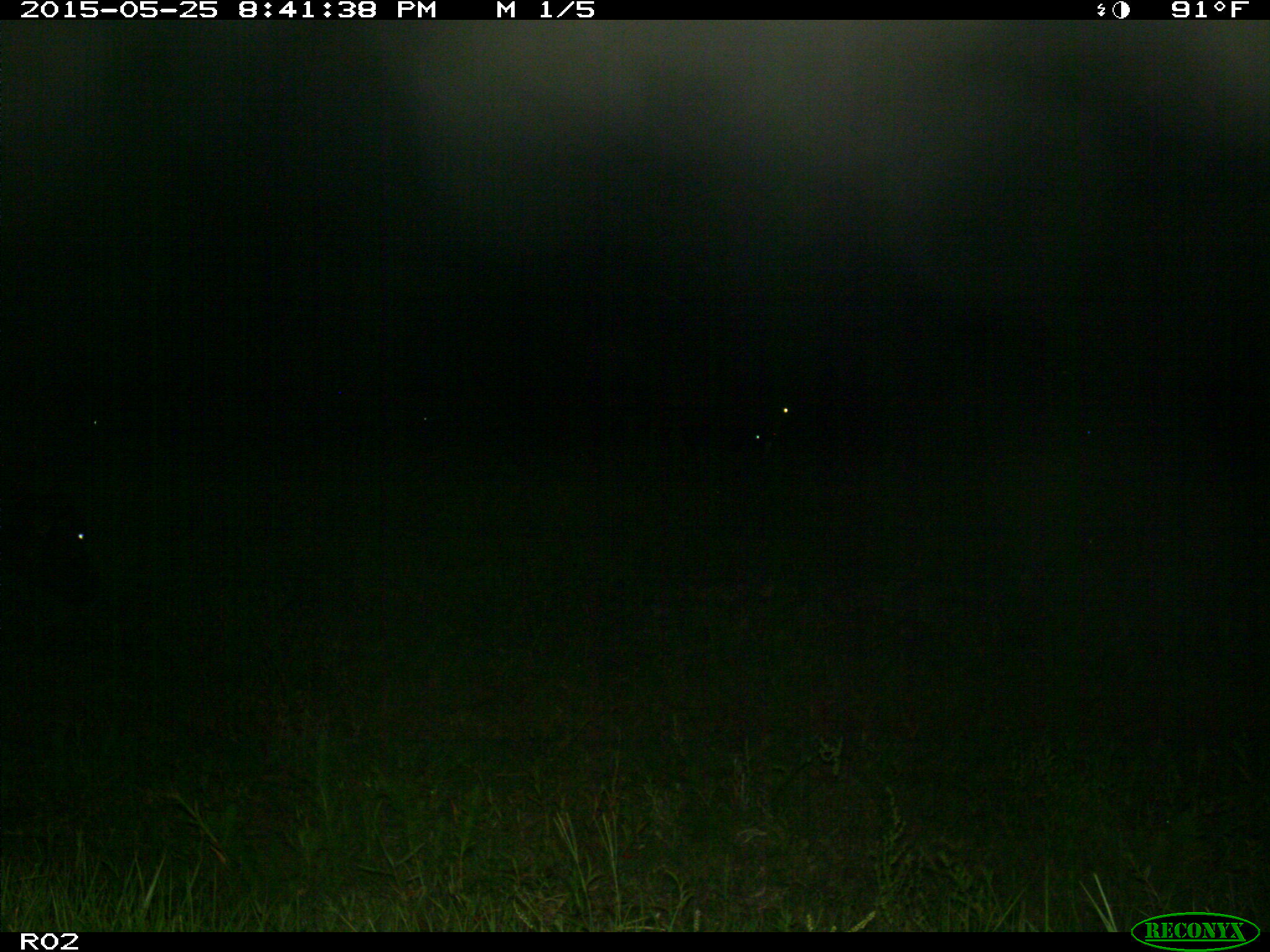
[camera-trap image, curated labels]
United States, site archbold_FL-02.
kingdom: Animalia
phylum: Chordata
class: Mammalia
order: Artiodactyla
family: Bovidae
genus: Bos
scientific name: Bos taurus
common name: domestic cow